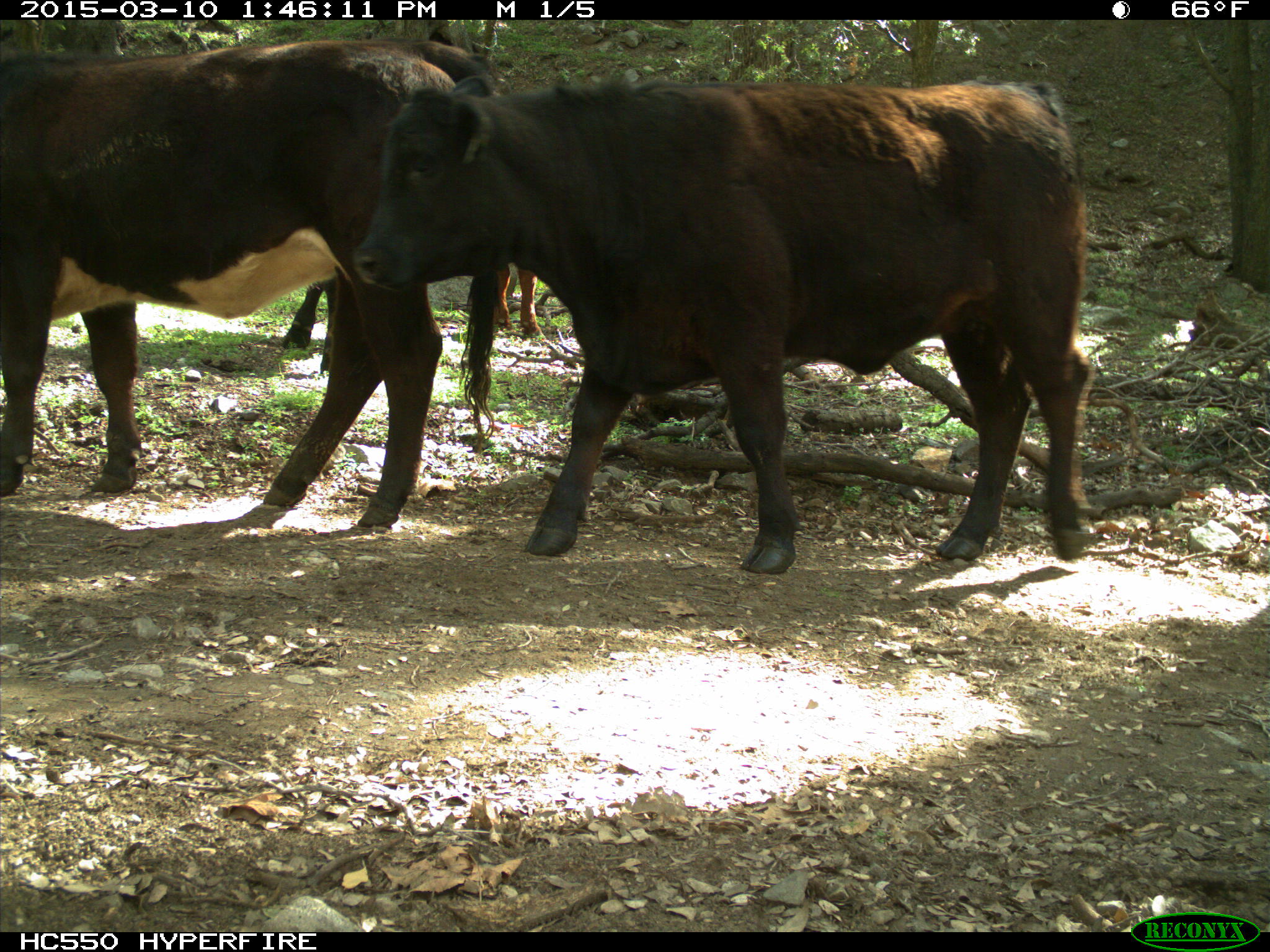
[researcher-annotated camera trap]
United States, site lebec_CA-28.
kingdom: Animalia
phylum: Chordata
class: Mammalia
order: Artiodactyla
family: Bovidae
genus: Bos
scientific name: Bos taurus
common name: domestic cow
Bos taurus (domestic cow).